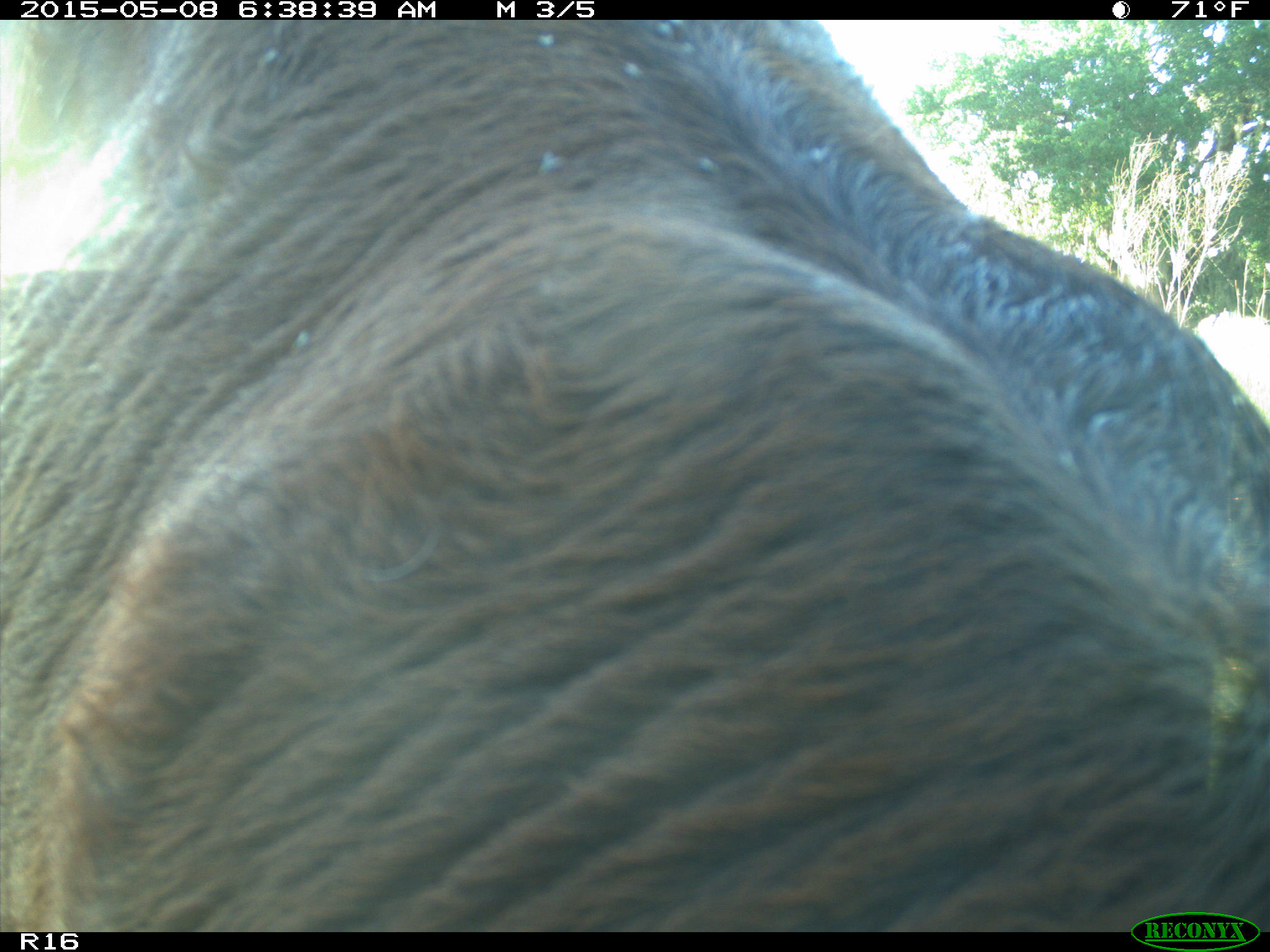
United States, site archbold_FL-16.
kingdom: Animalia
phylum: Chordata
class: Mammalia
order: Cingulata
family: Dasypodidae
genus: Dasypus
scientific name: Dasypus novemcinctus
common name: nine-banded armadillo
Dasypus novemcinctus (nine-banded armadillo).